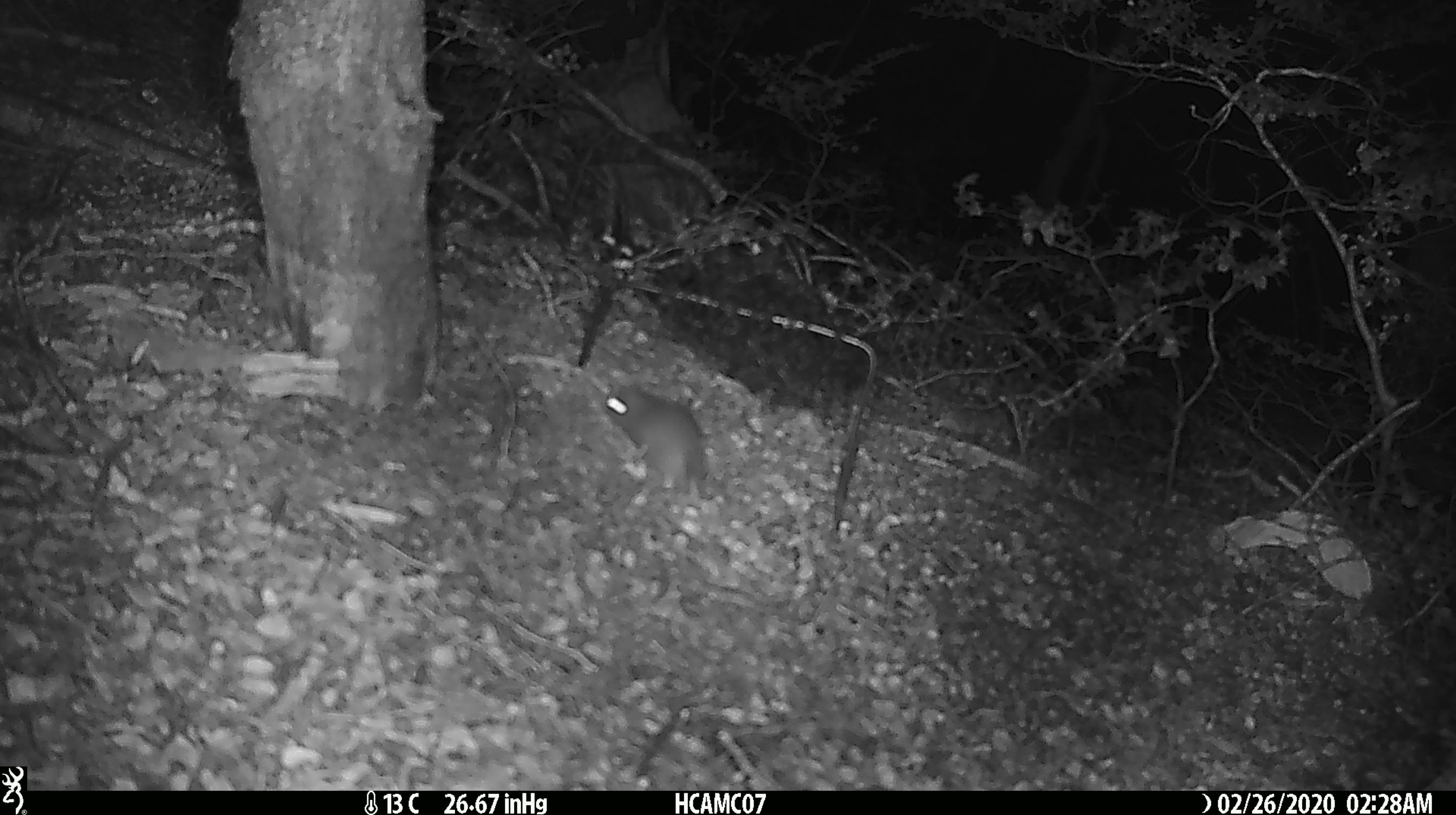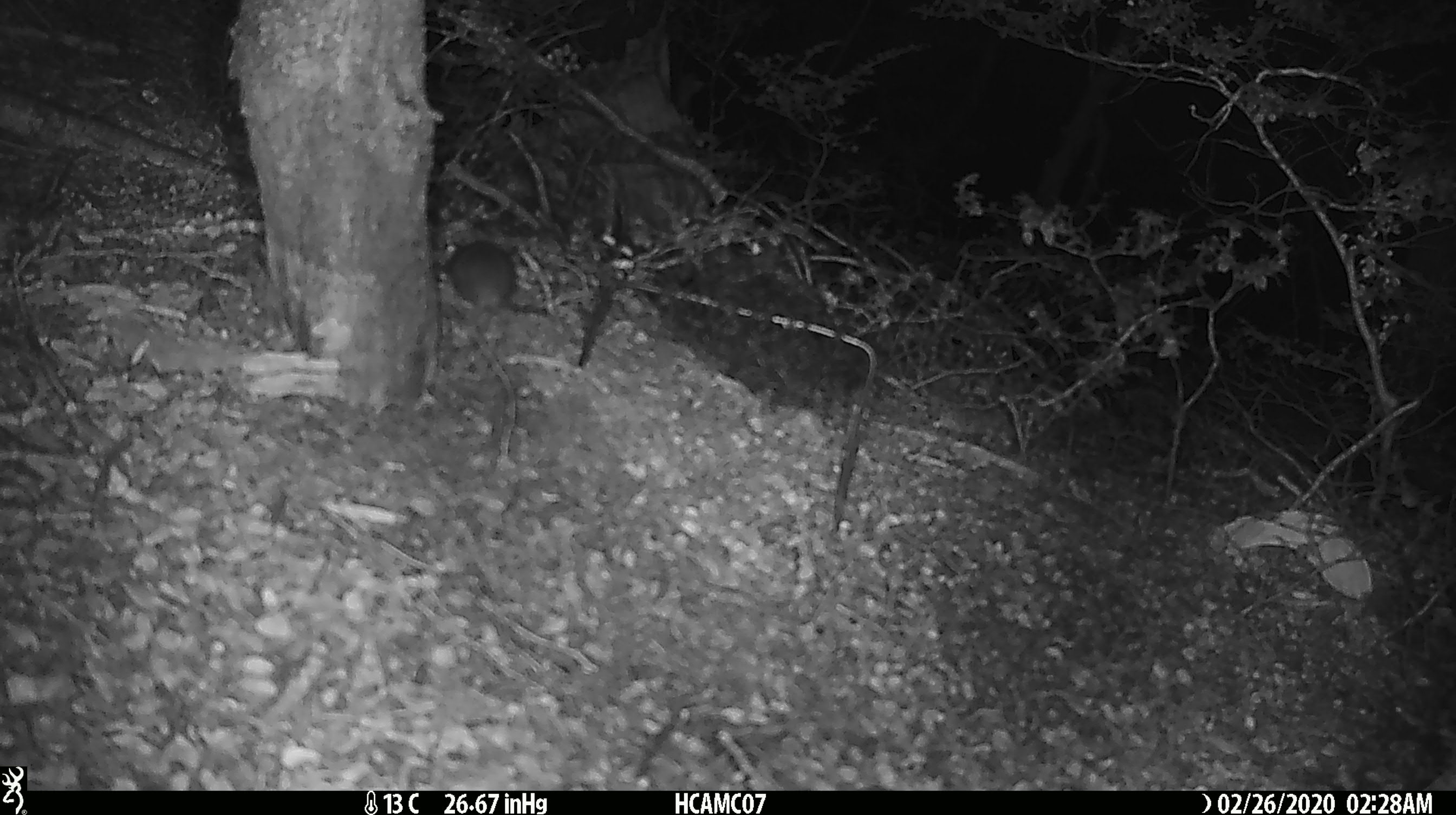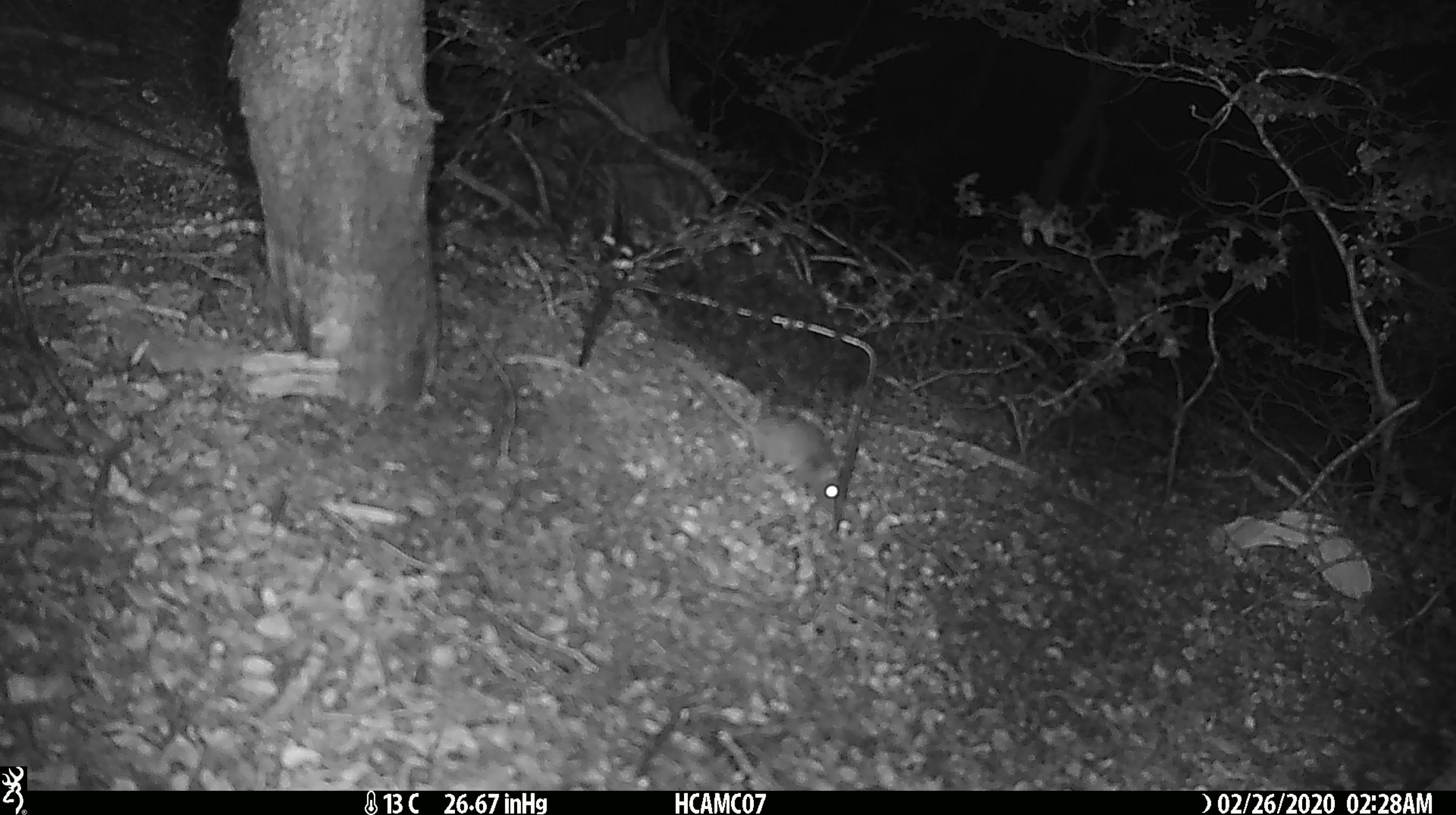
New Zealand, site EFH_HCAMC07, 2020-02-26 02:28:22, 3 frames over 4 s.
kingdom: Animalia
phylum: Chordata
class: Mammalia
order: Rodentia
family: Muridae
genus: Mus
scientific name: Mus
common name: mouse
Mouse (Mus).